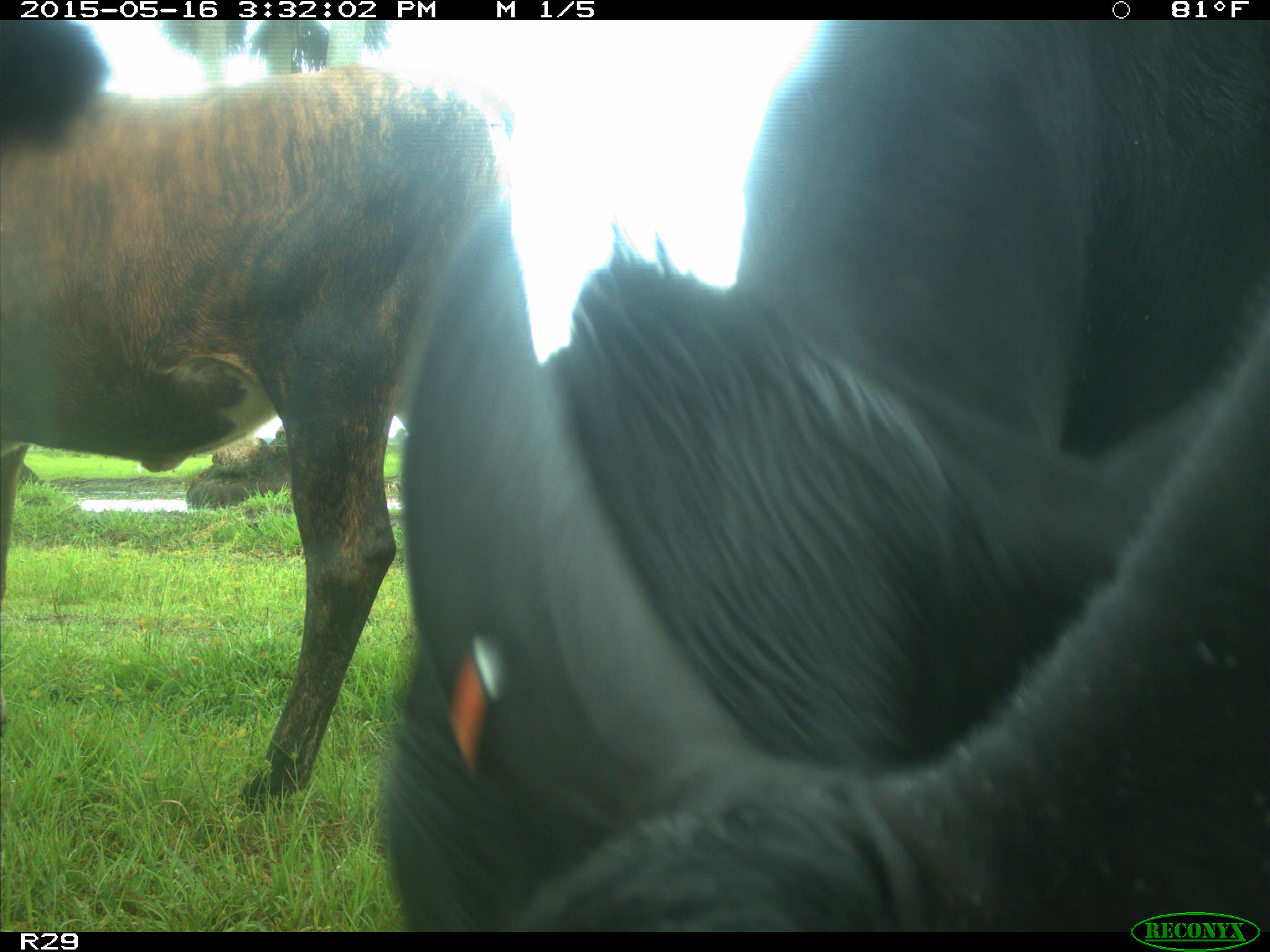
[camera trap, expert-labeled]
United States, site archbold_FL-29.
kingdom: Animalia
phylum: Chordata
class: Mammalia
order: Artiodactyla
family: Bovidae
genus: Bos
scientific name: Bos taurus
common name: domestic cow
Bos taurus (domestic cow).